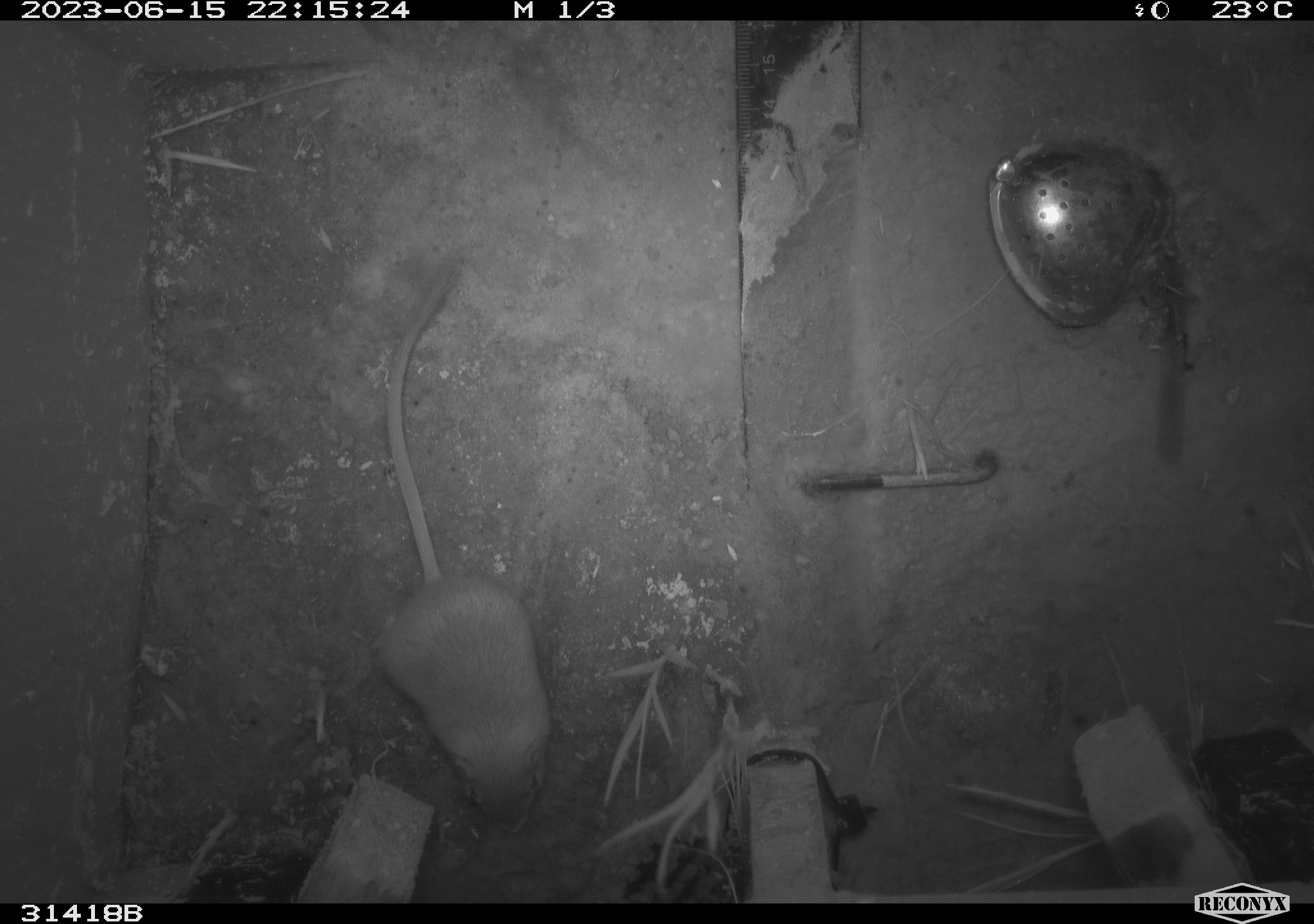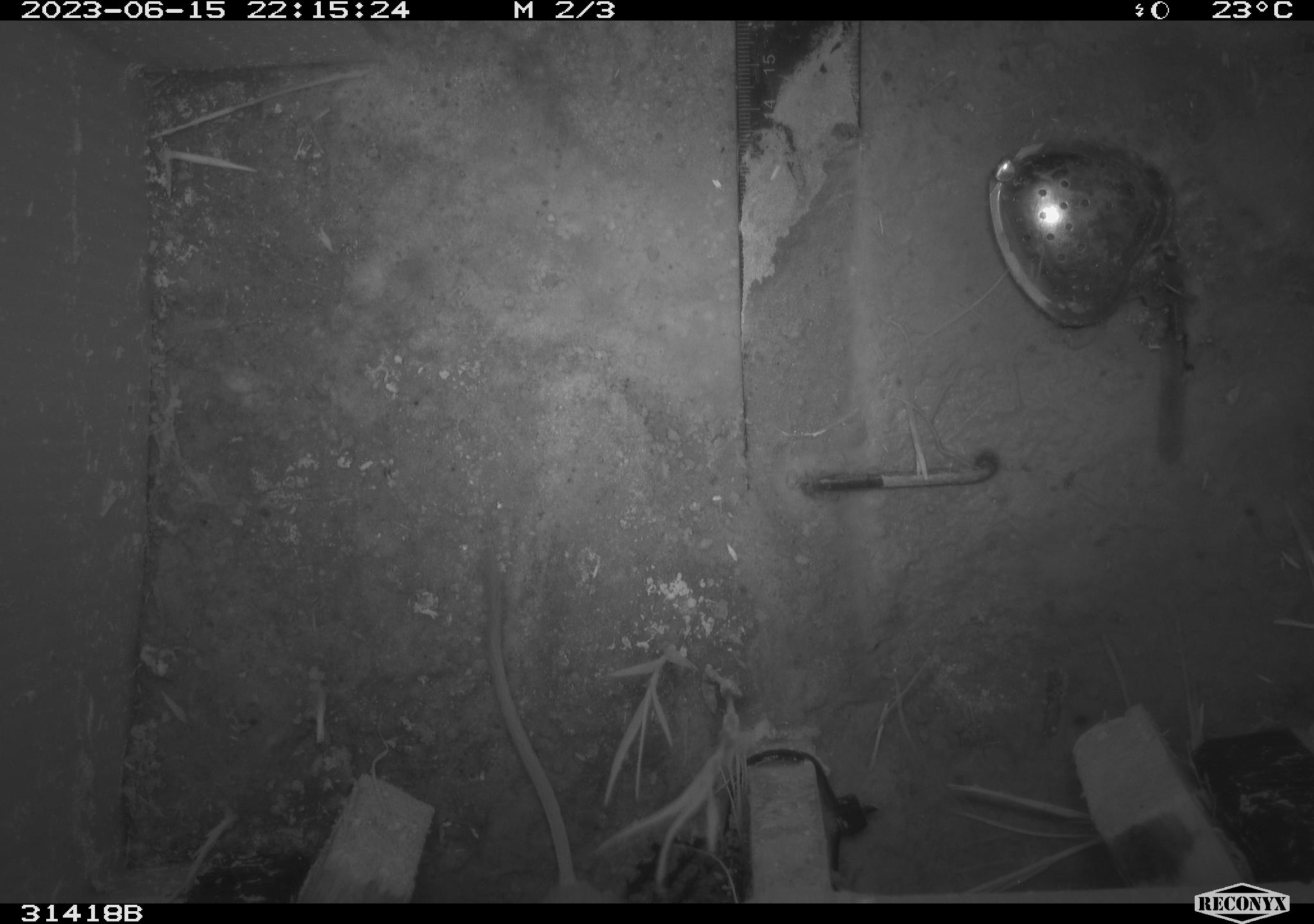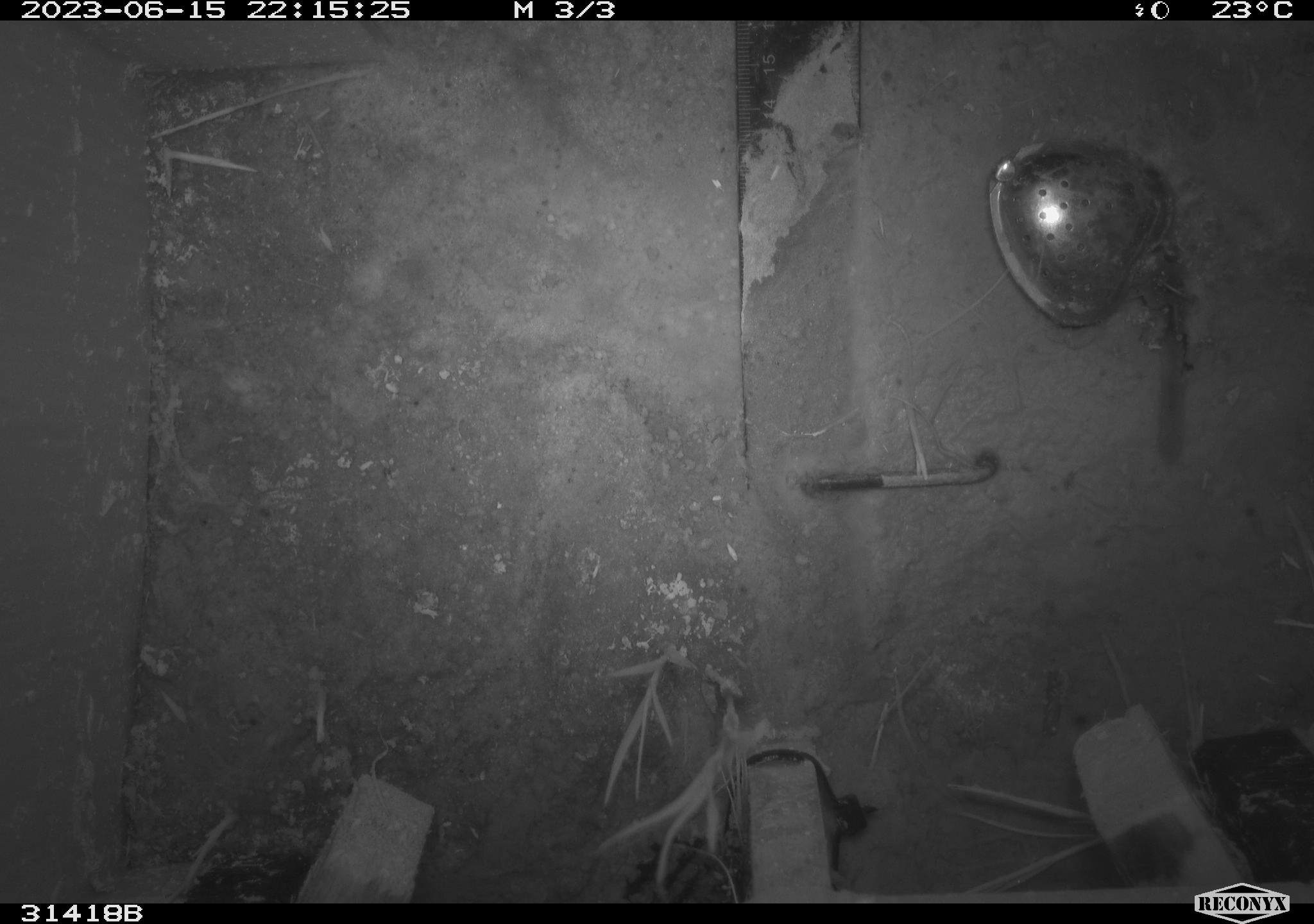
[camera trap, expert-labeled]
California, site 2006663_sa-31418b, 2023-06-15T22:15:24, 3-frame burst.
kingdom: Animalia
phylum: Chordata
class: Mammalia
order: Rodentia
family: Heteromyidae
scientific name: Heteromyidae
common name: kangaroo rats and pocket mice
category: heteromyidae family